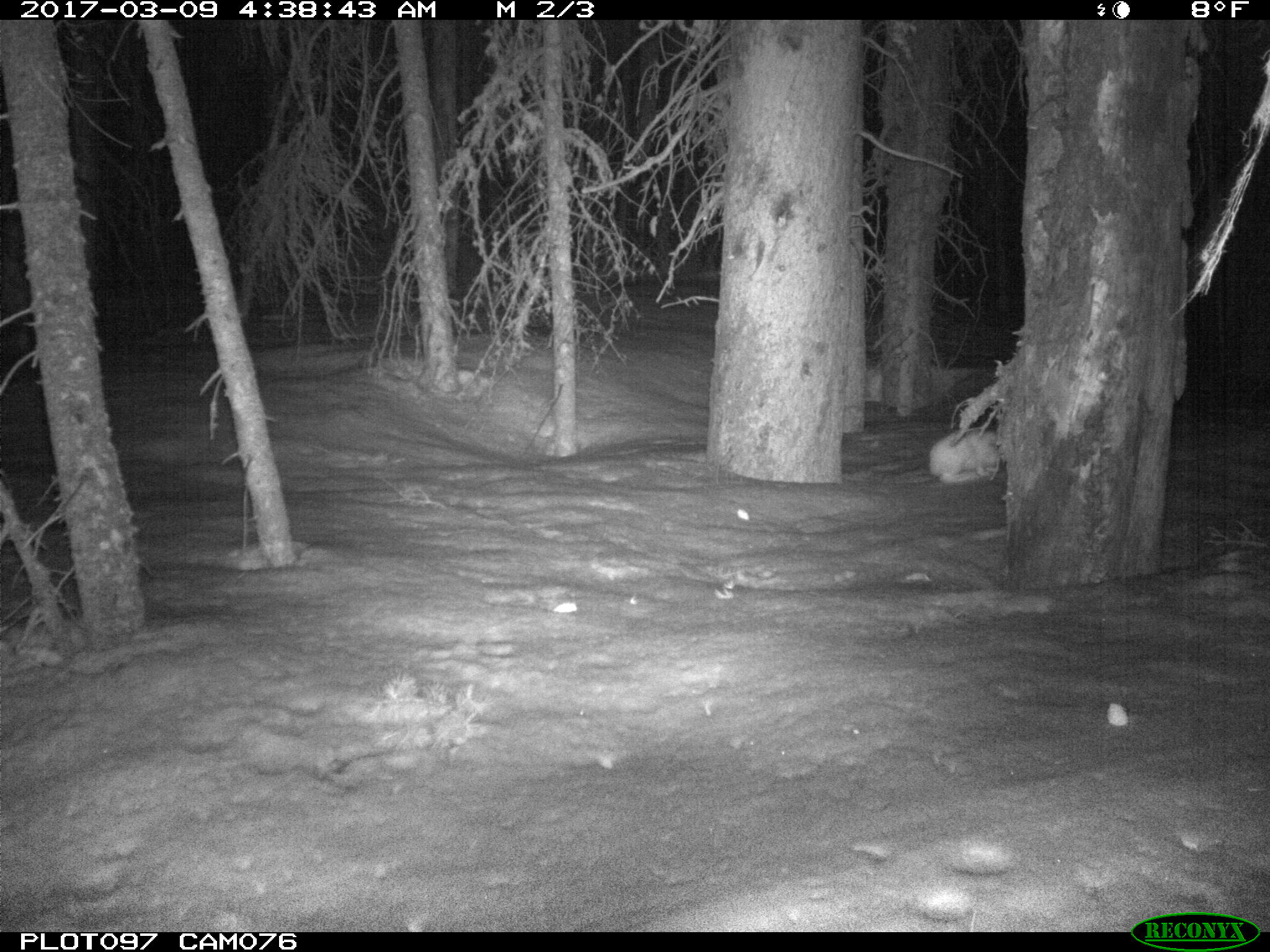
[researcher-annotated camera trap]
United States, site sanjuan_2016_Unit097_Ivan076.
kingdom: Animalia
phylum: Chordata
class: Mammalia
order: Lagomorpha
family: Leporidae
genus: Lepus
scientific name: Lepus americanus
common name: snowshoe hare